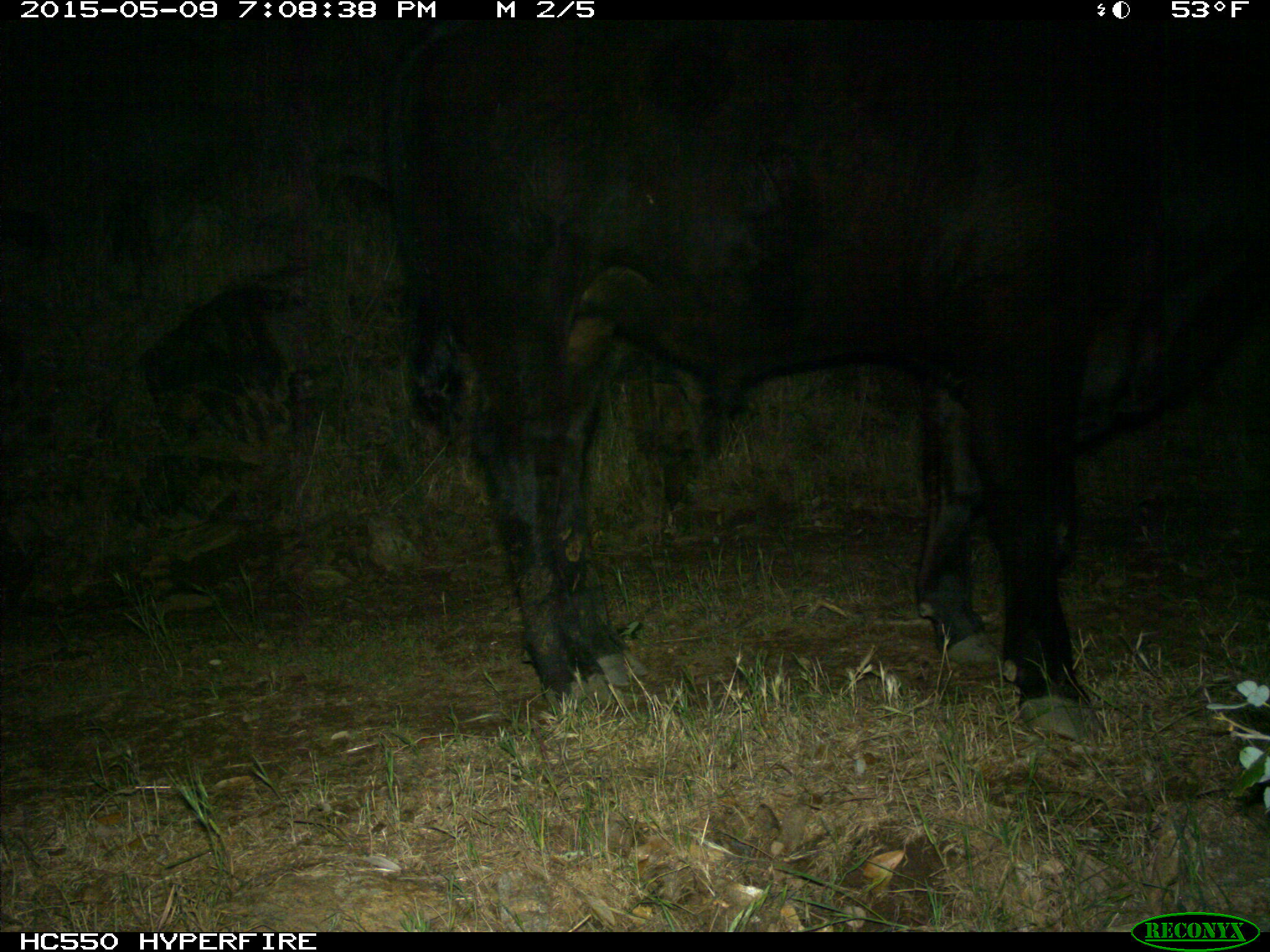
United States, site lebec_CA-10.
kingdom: Animalia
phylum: Chordata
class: Mammalia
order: Artiodactyla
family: Bovidae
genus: Bos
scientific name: Bos taurus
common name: domestic cow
Bos taurus (domestic cow).